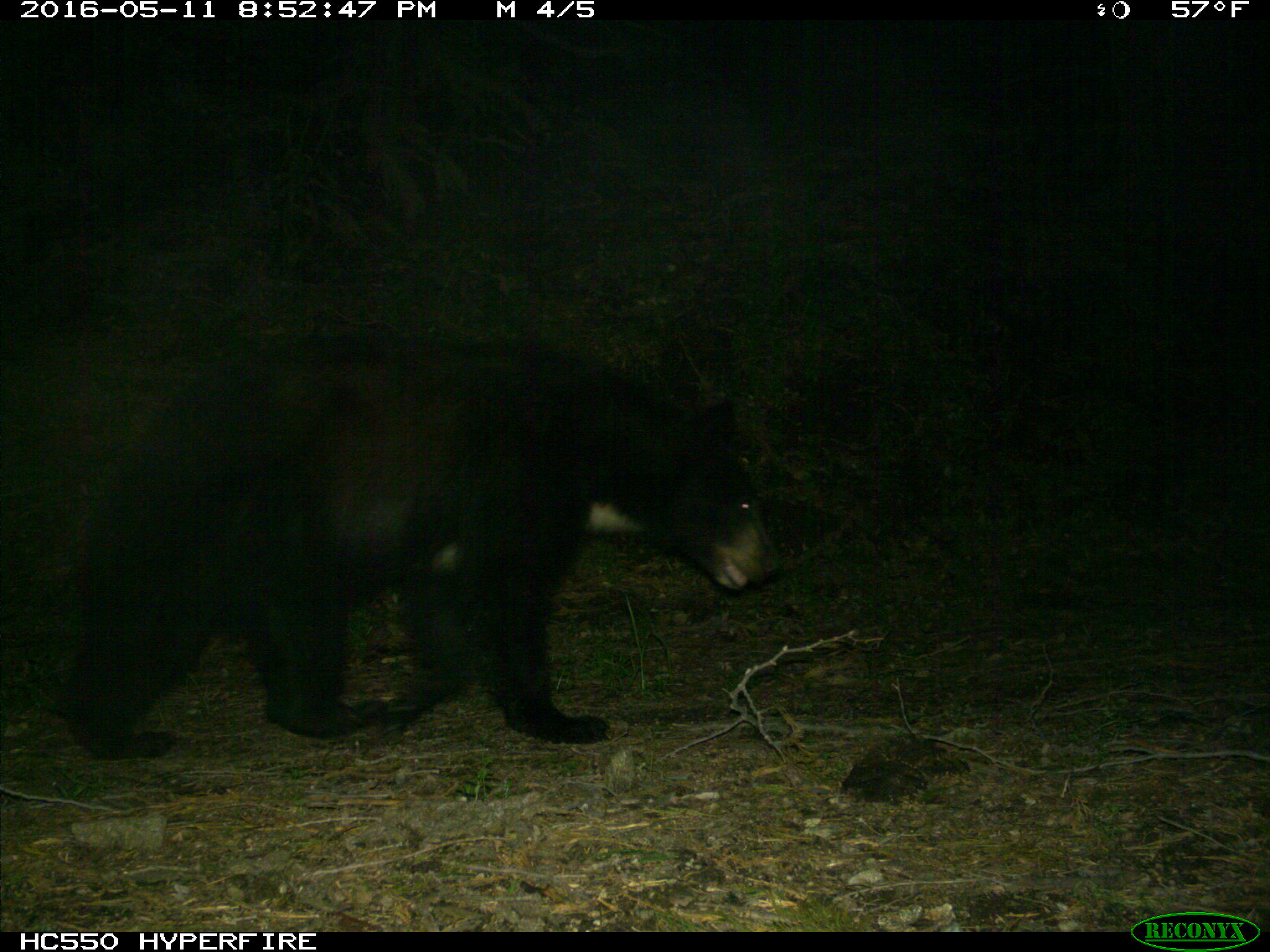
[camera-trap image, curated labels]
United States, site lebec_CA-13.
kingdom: Animalia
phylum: Chordata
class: Mammalia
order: Carnivora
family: Ursidae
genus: Ursus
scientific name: Ursus americanus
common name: american black bear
Ursus americanus (american black bear).